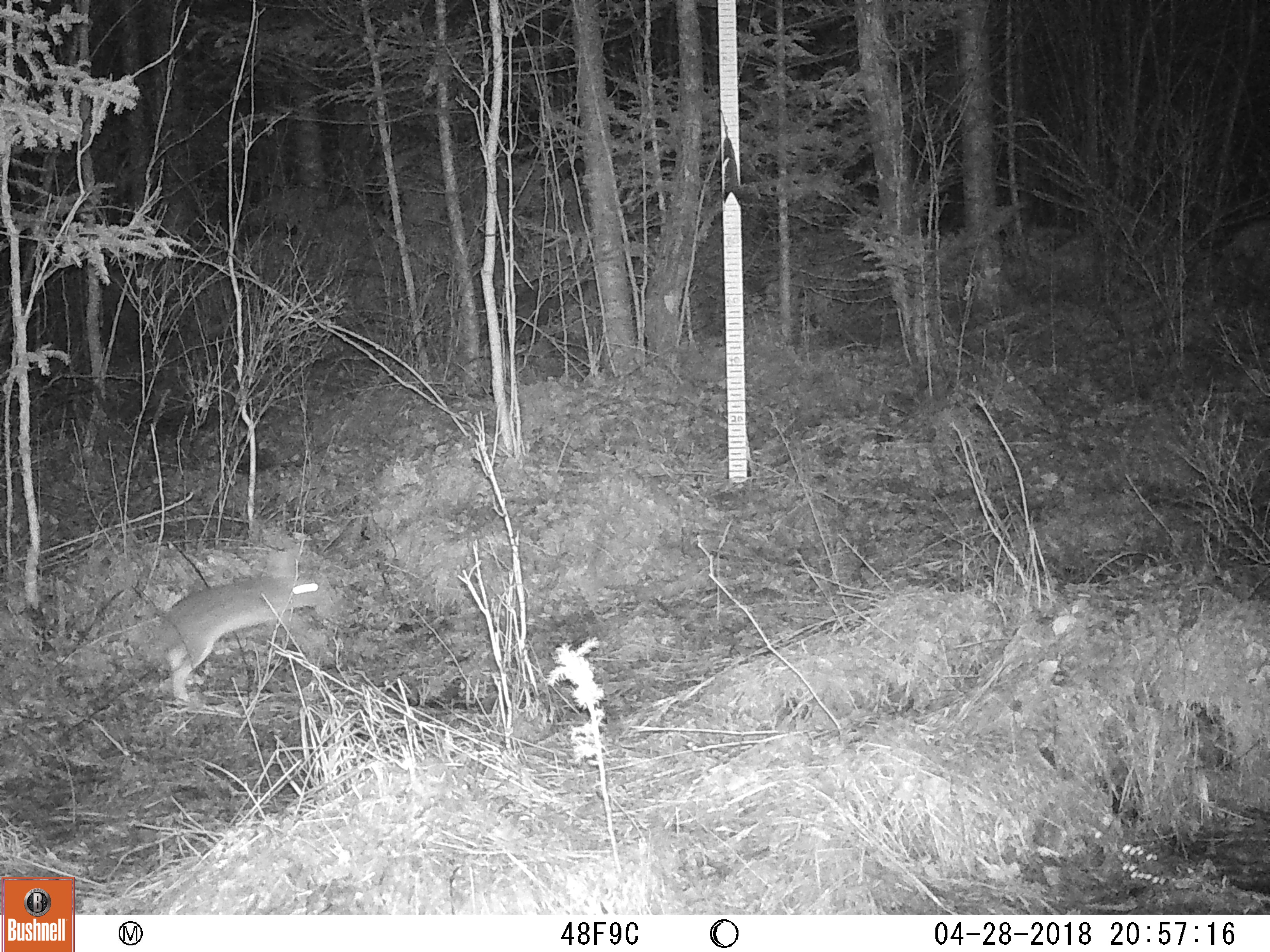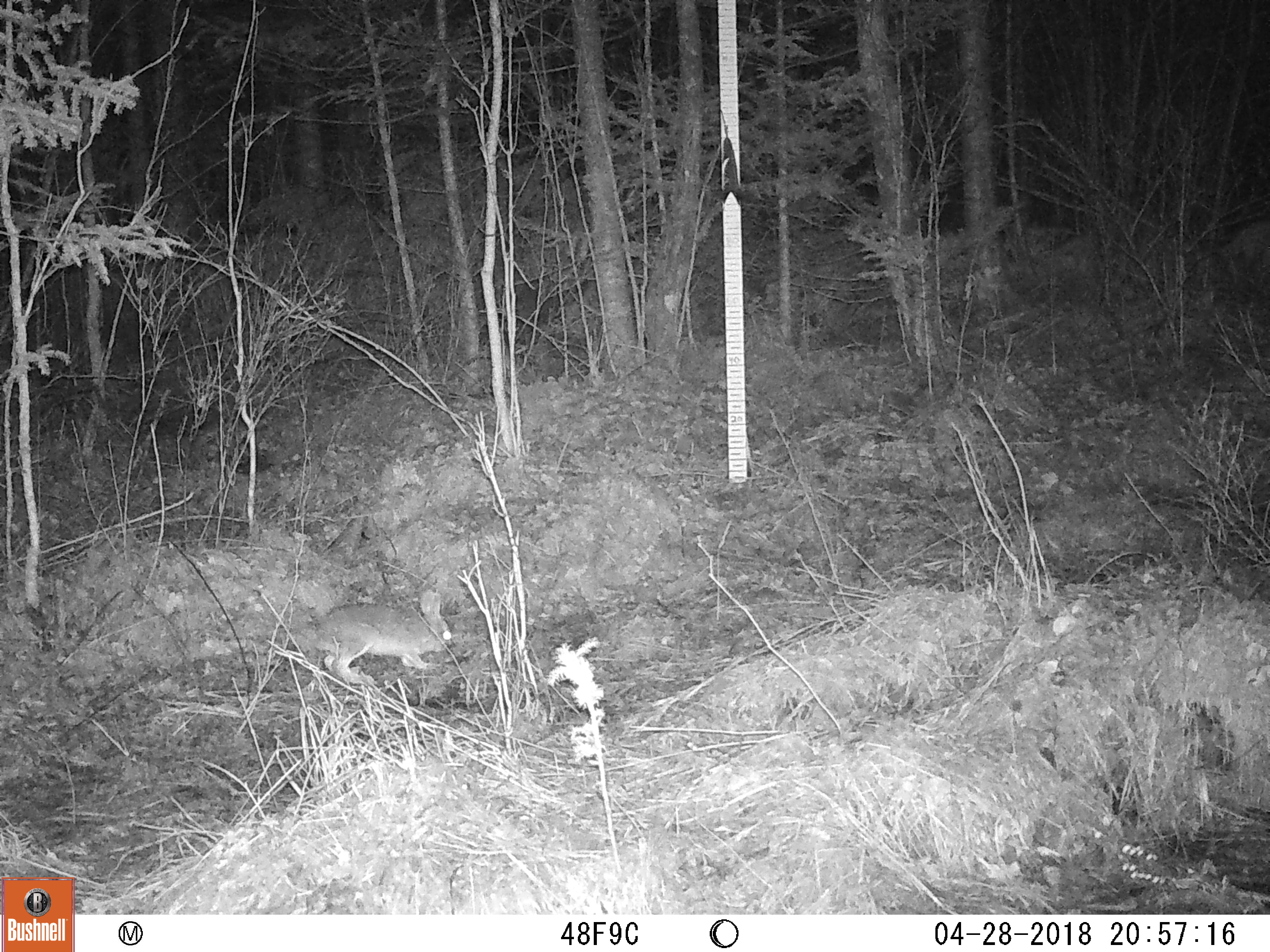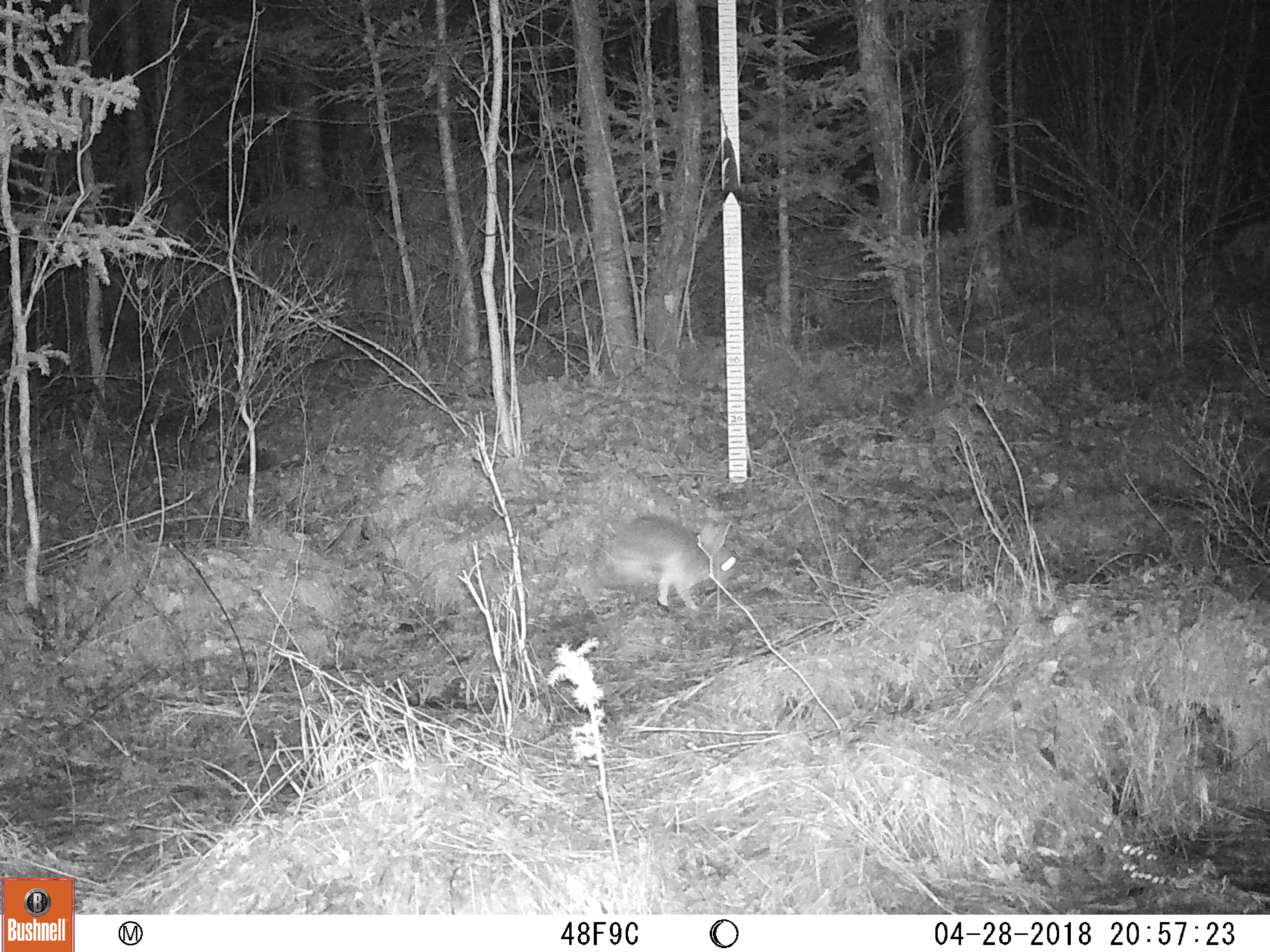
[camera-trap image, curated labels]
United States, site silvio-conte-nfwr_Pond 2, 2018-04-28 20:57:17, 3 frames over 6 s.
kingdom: Animalia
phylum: Chordata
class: Mammalia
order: Lagomorpha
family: Leporidae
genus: Lepus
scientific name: Lepus americanus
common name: snowshoe hare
Snowshoe hare (Lepus americanus).